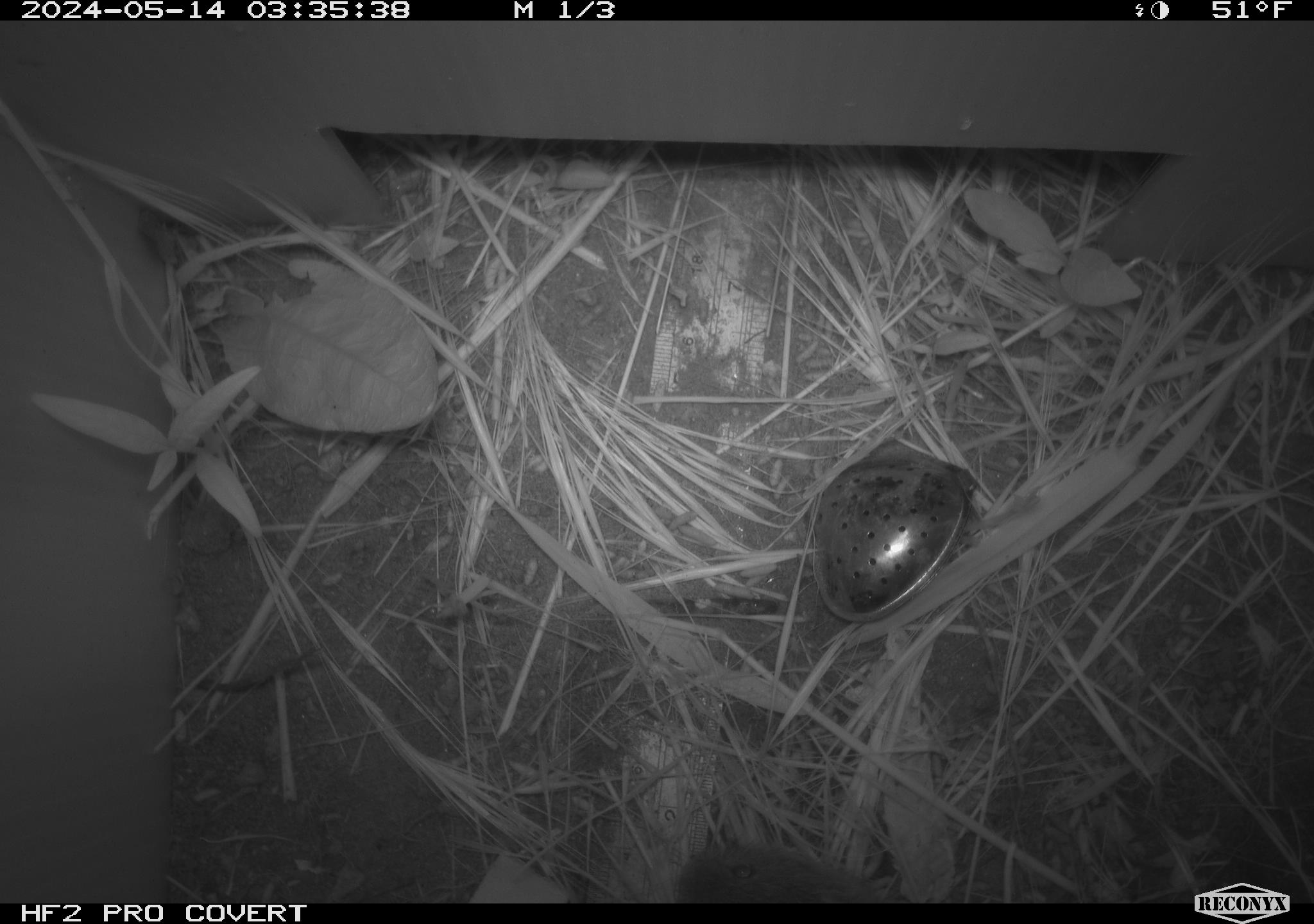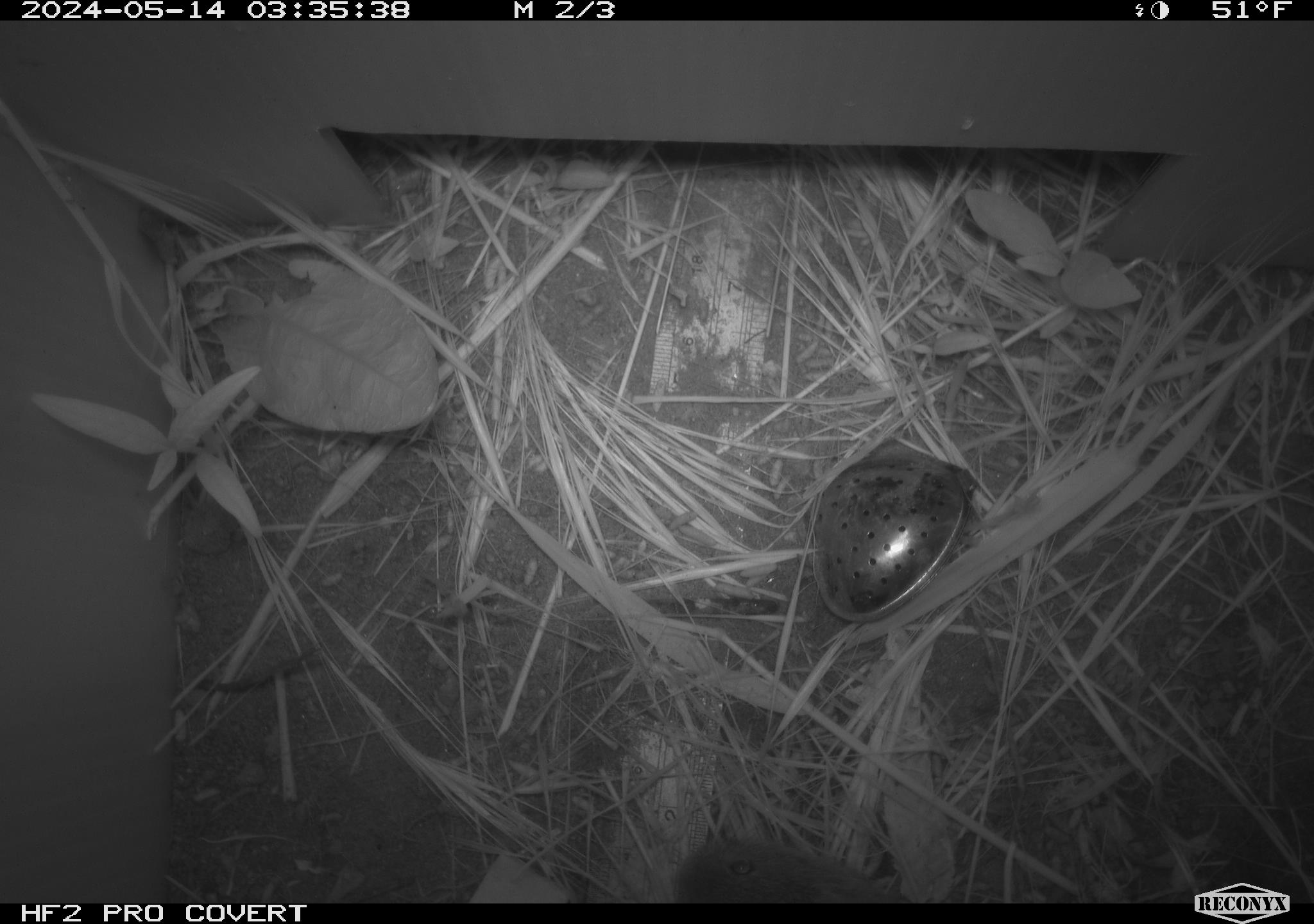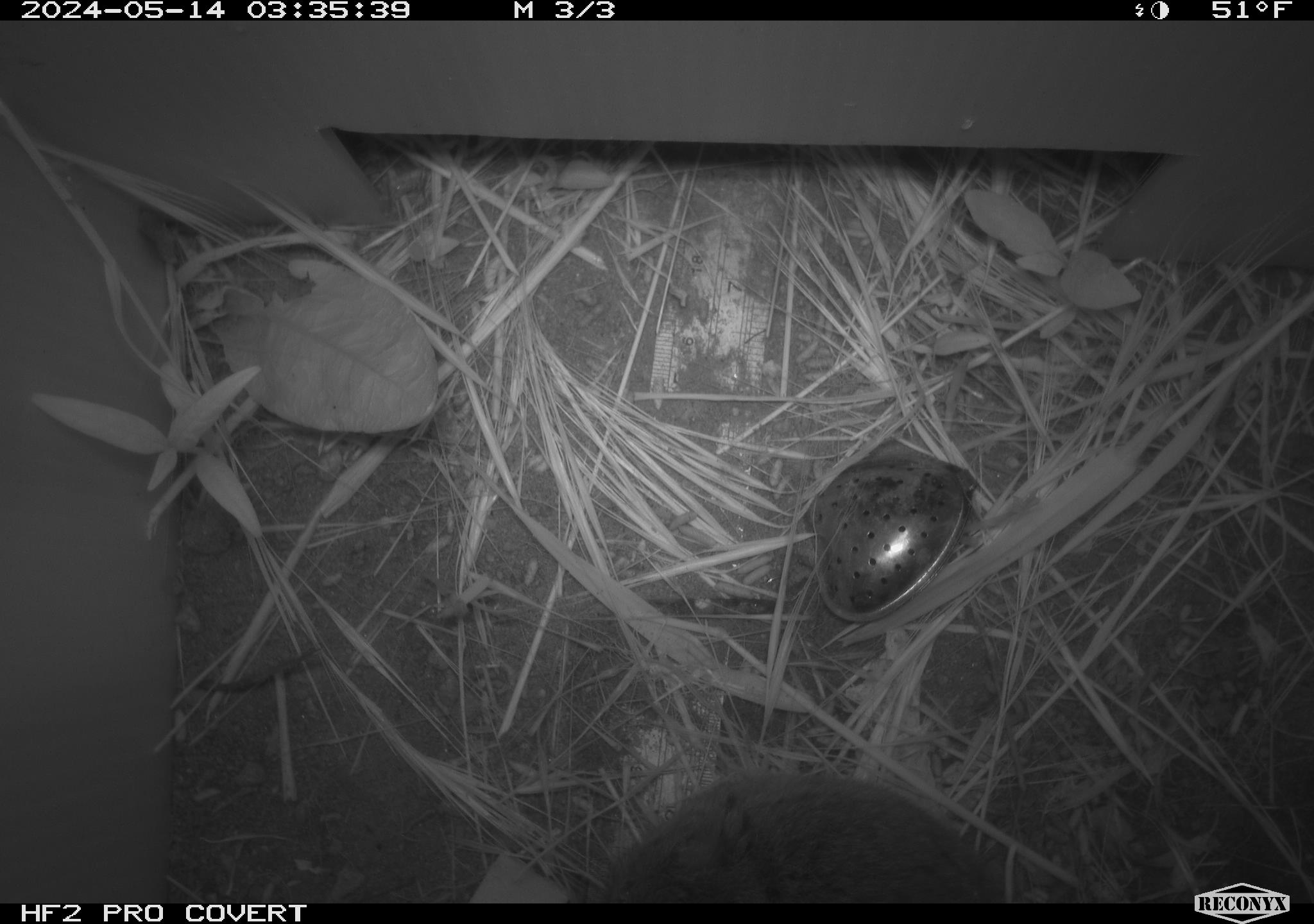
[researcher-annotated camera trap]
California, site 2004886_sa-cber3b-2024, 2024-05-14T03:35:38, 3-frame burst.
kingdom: Animalia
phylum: Chordata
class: Mammalia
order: Rodentia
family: Cricetidae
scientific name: Arvicolinae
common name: voles, lemmings, and muskrats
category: arvicolinae subfamily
Arvicolinae subfamily (voles, lemmings, and muskrats) (Arvicolinae).